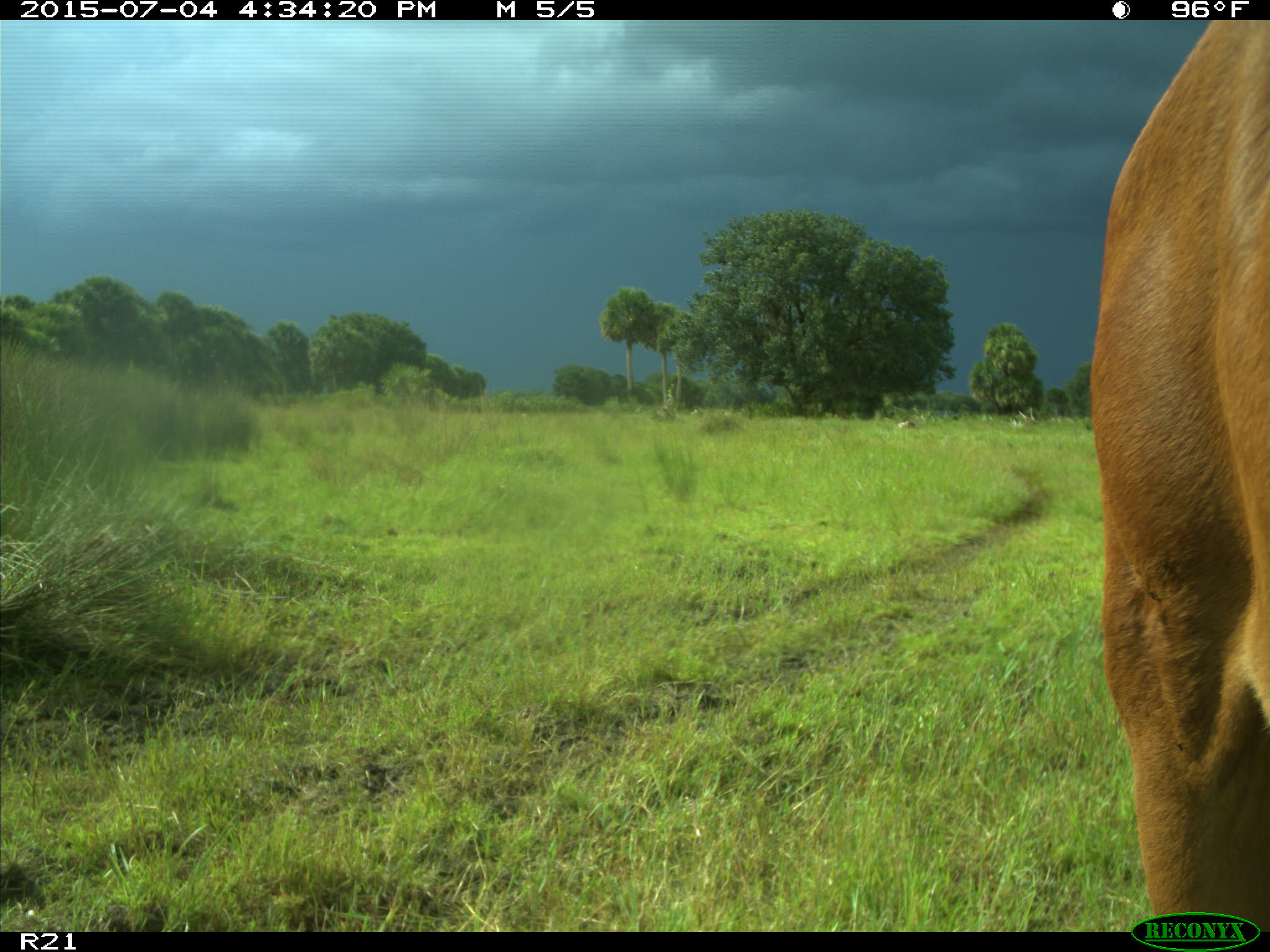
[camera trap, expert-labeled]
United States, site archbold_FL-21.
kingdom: Animalia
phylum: Chordata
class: Mammalia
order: Artiodactyla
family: Bovidae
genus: Bos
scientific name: Bos taurus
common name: domestic cow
Bos taurus (domestic cow).